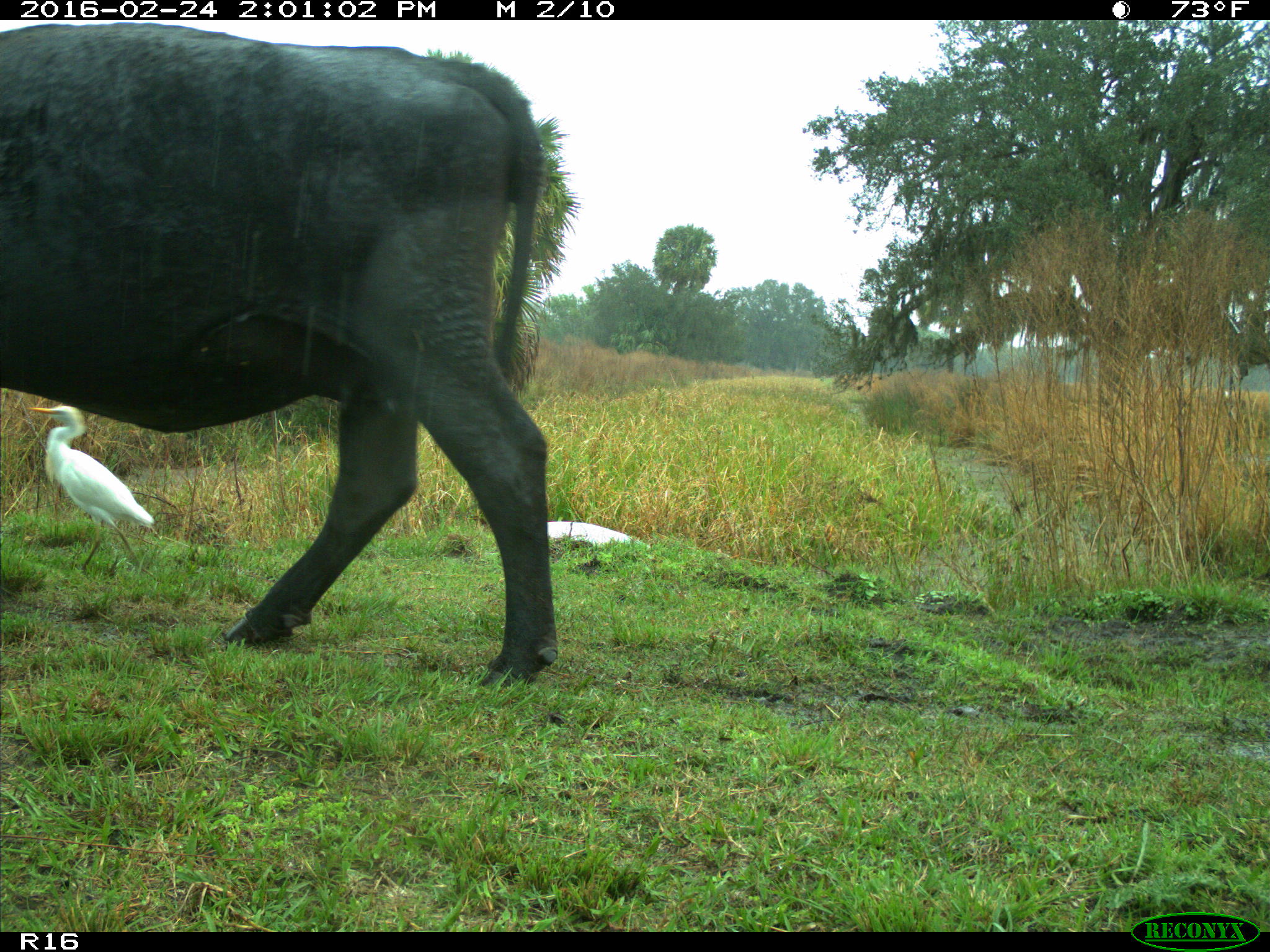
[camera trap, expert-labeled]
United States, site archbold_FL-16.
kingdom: Animalia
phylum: Chordata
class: Mammalia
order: Artiodactyla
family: Bovidae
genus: Bos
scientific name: Bos taurus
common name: domestic cow